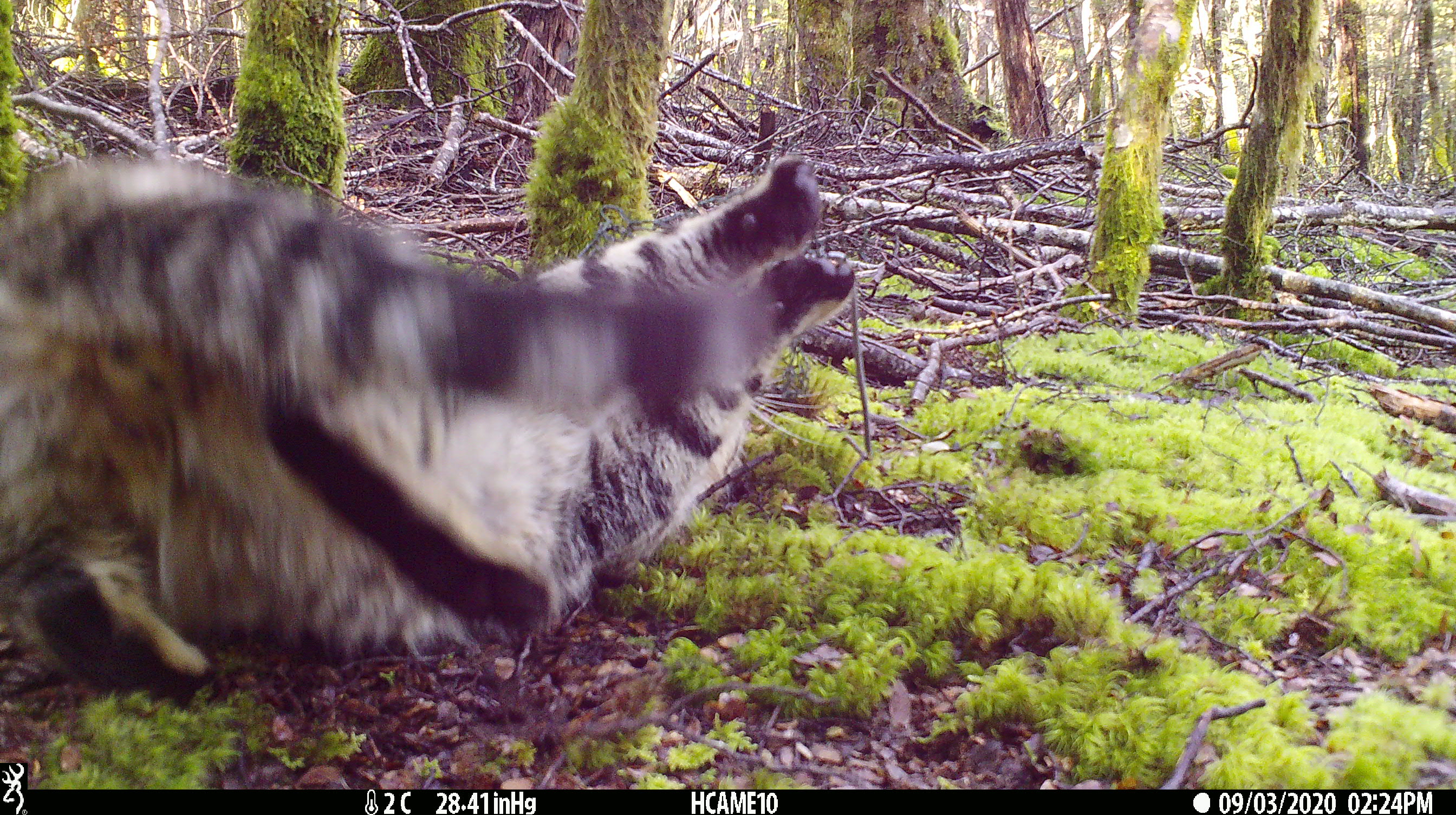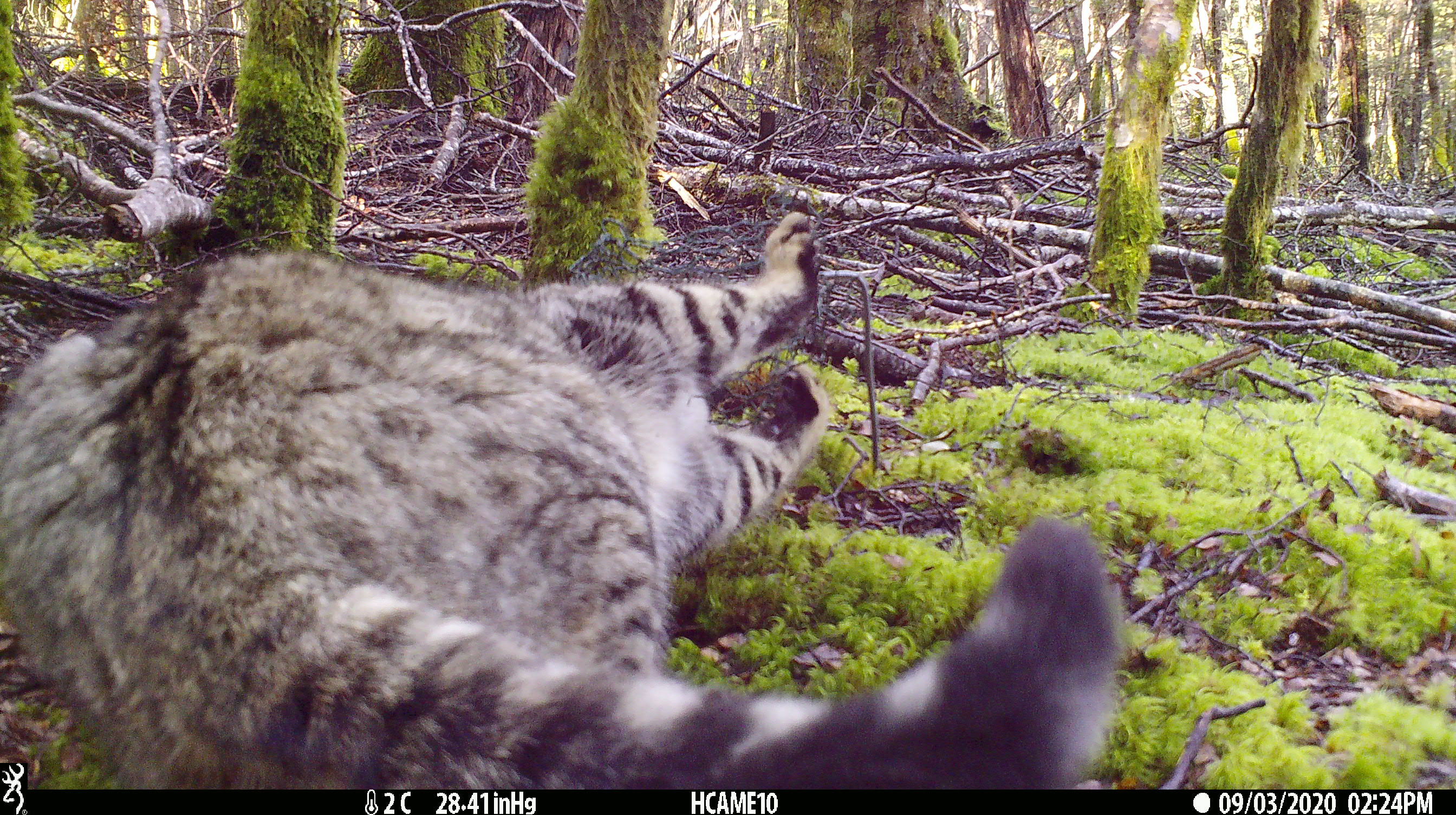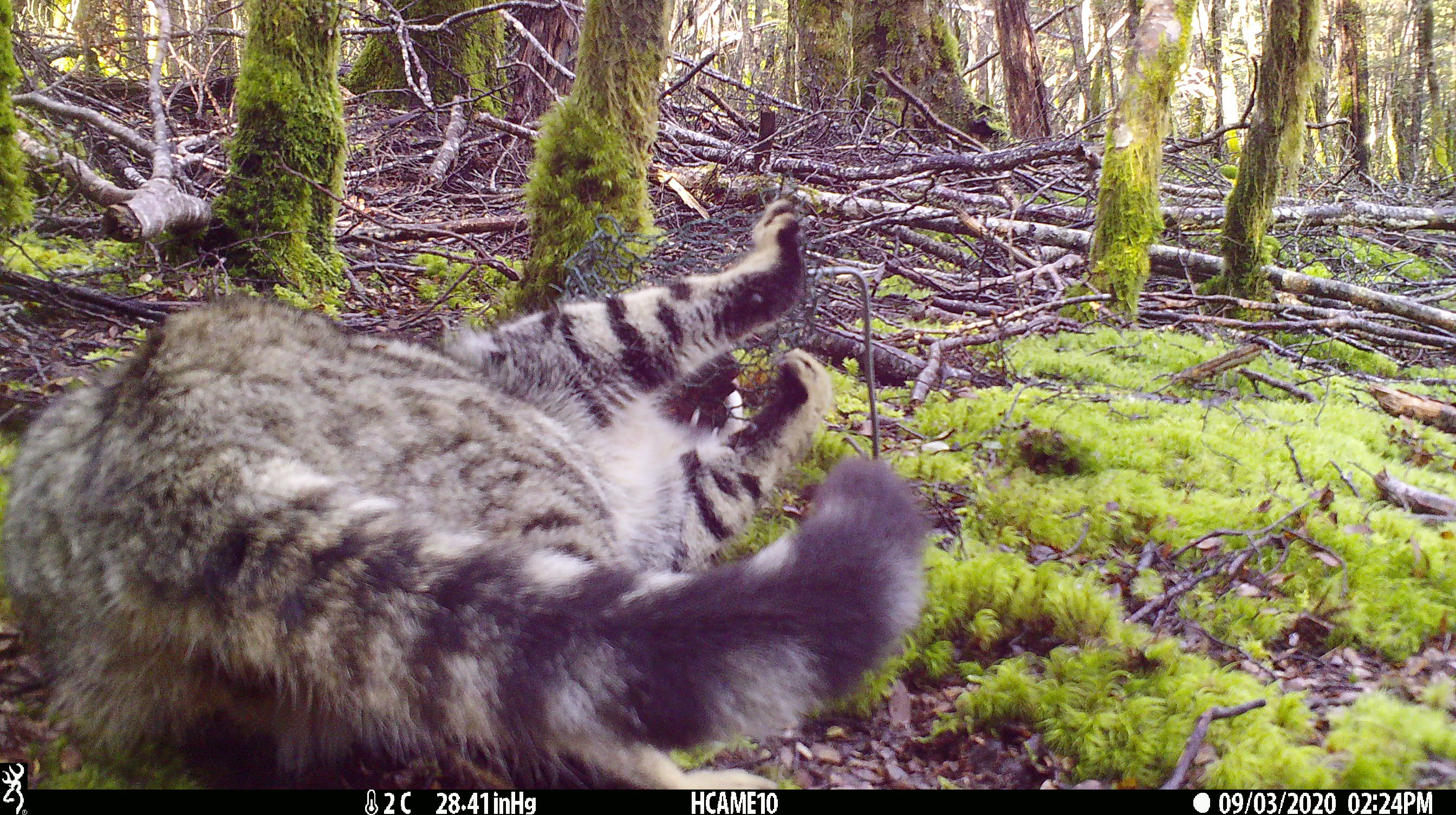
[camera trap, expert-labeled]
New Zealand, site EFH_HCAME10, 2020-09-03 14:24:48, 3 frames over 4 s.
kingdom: Animalia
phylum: Chordata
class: Mammalia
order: Carnivora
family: Felidae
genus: Felis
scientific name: Felis catus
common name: domestic cat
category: cat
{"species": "cat (domestic cat) (Felis catus)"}